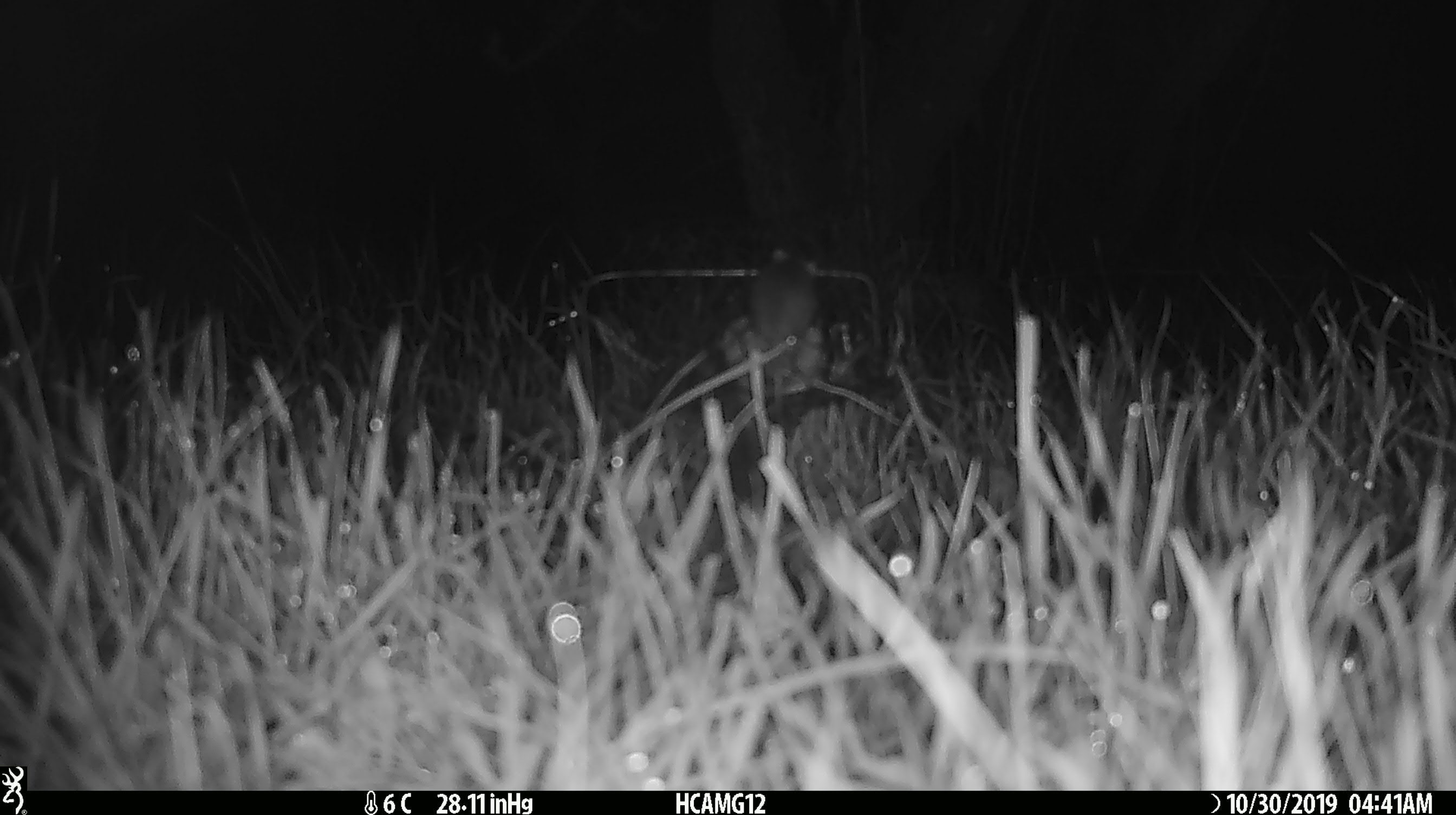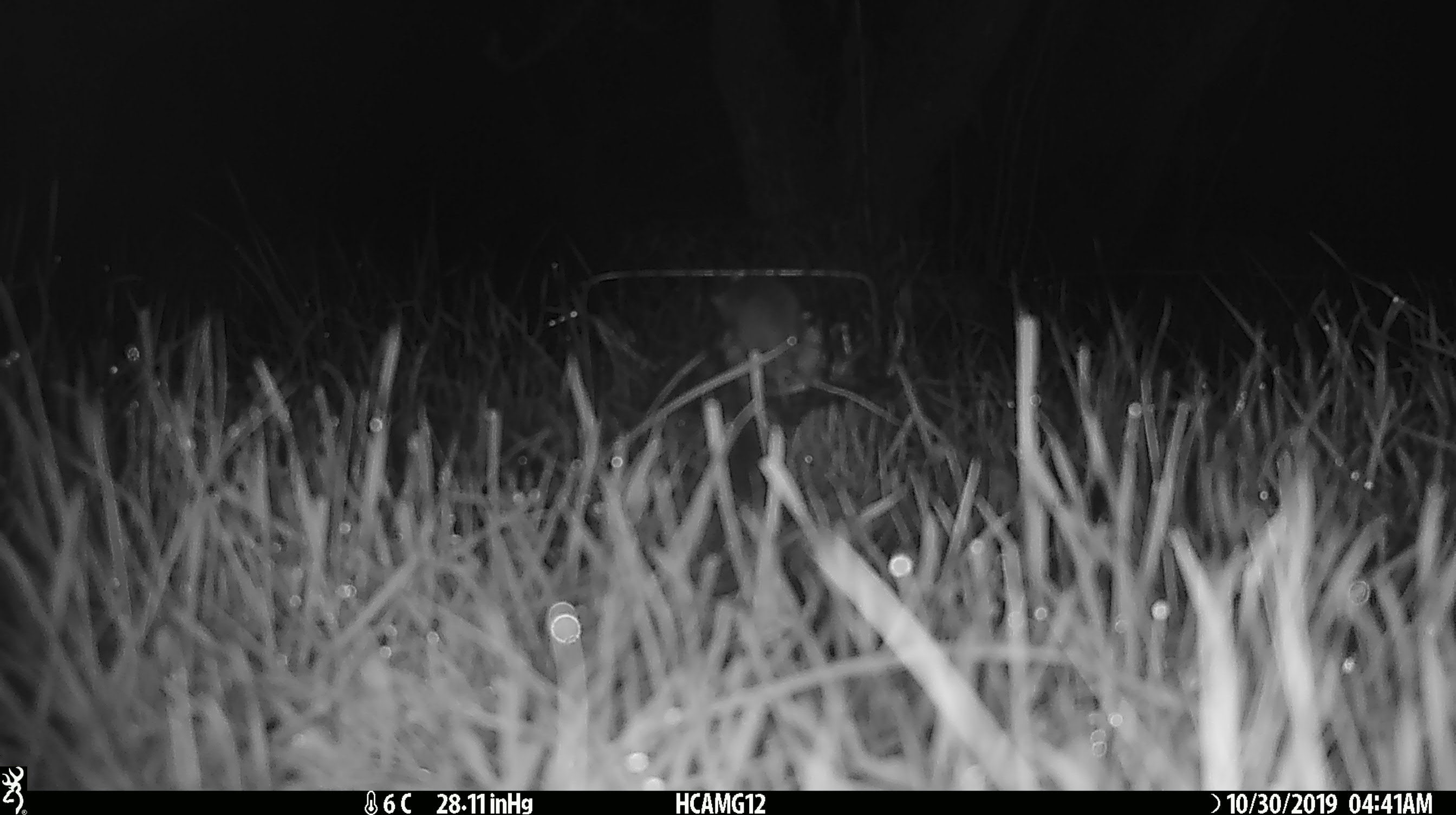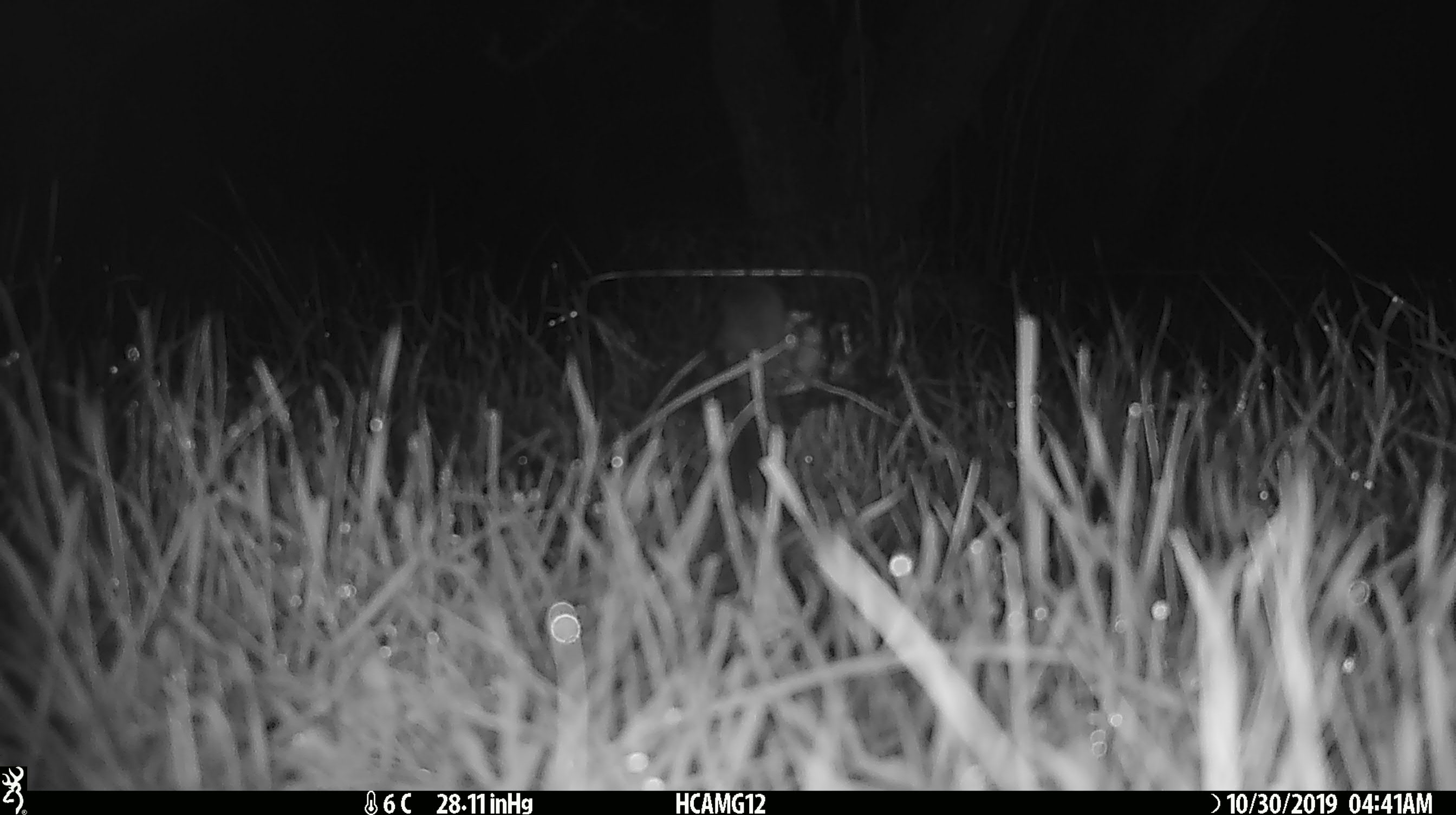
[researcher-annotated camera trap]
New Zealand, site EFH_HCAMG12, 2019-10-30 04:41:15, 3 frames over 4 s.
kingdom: Animalia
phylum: Chordata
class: Mammalia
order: Rodentia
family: Muridae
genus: Mus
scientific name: Mus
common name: mouse